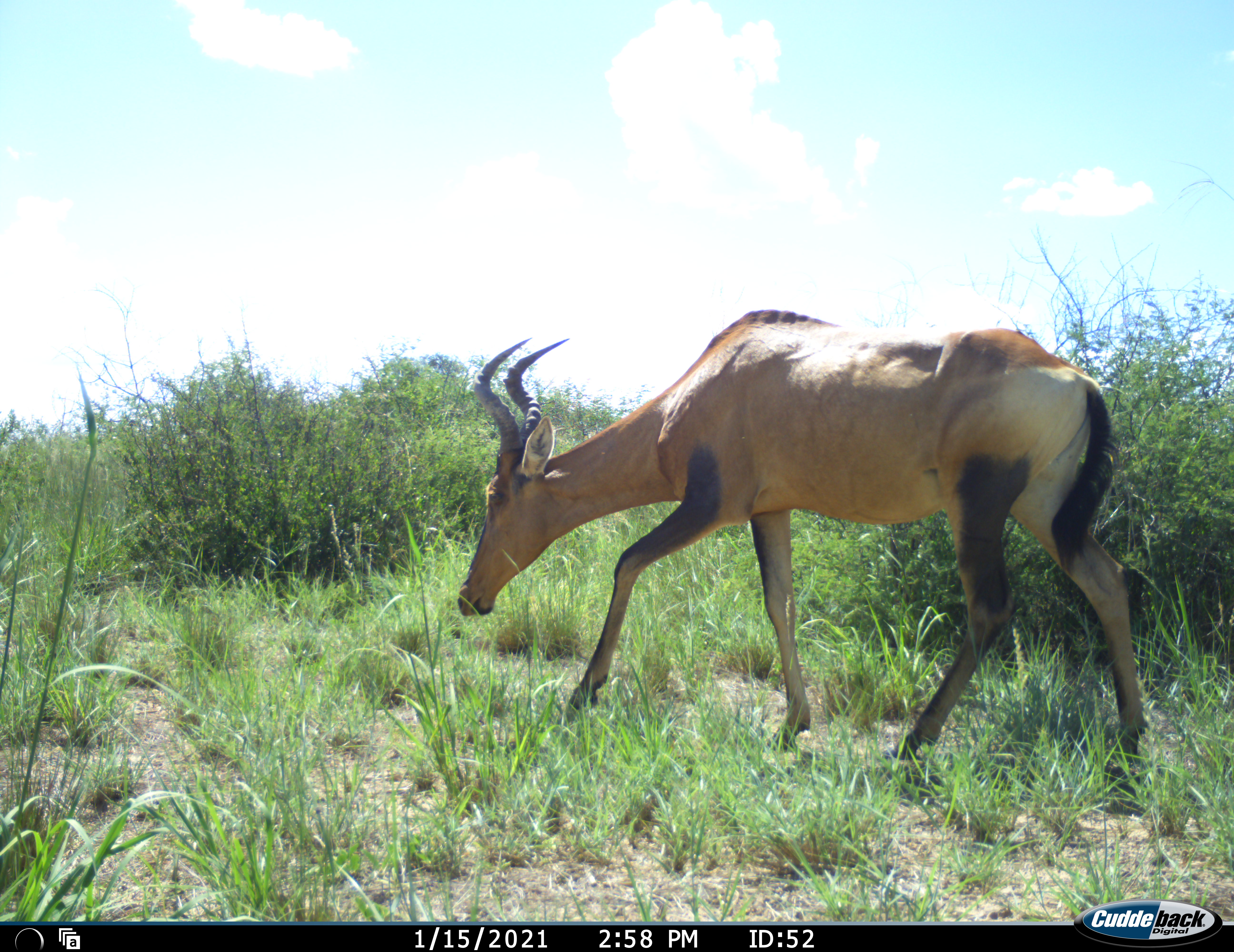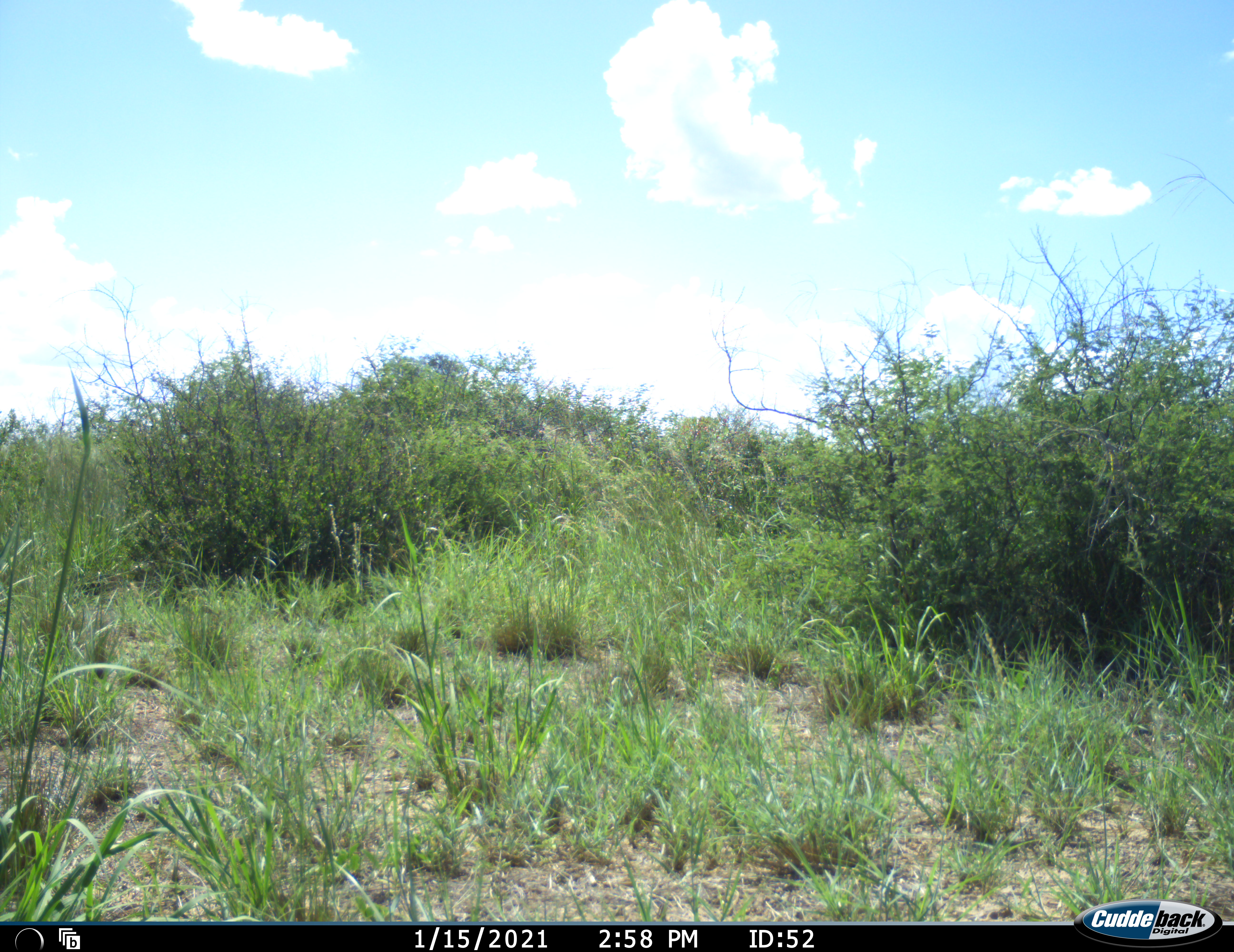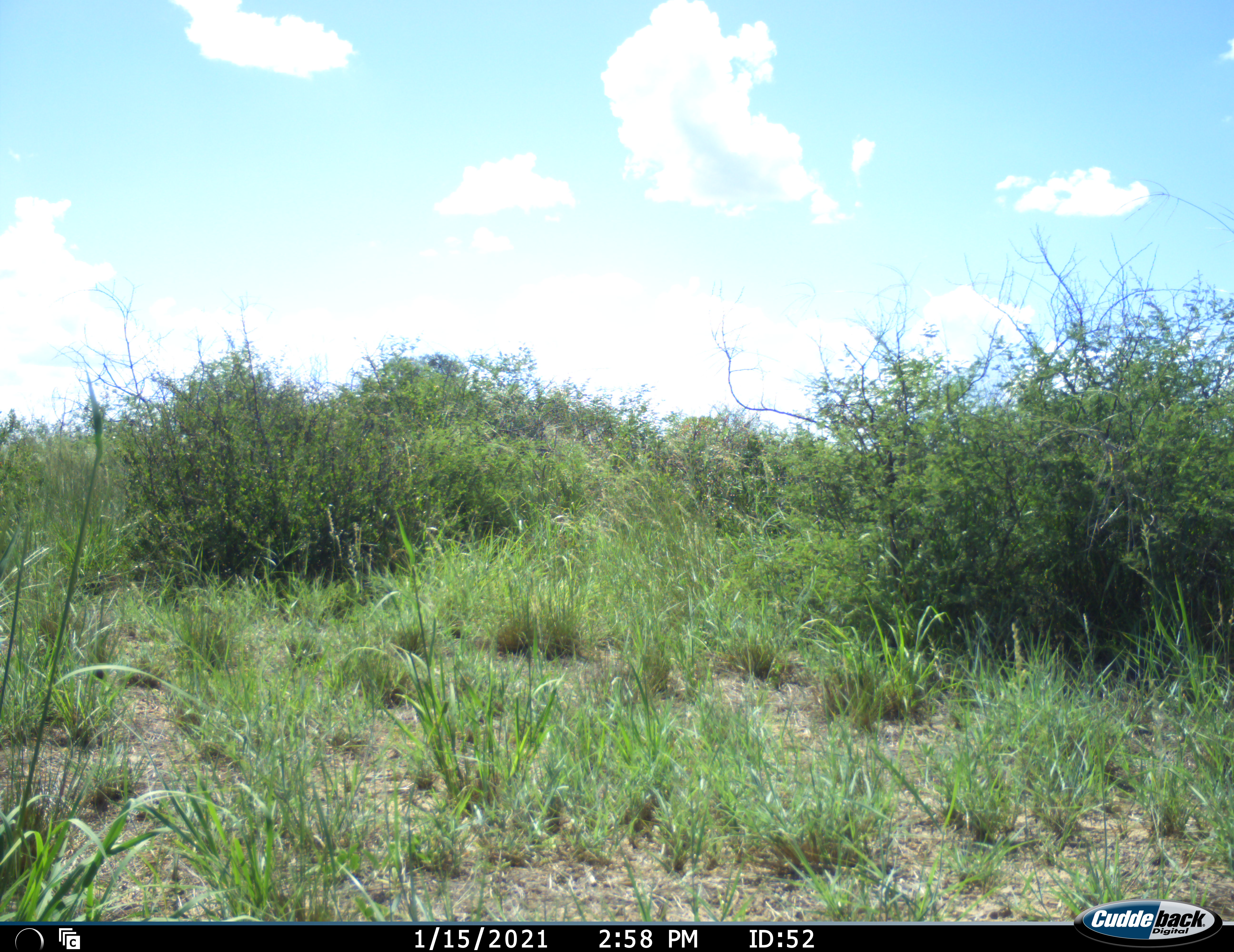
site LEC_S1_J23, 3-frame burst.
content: unidentified animal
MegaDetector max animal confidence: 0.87